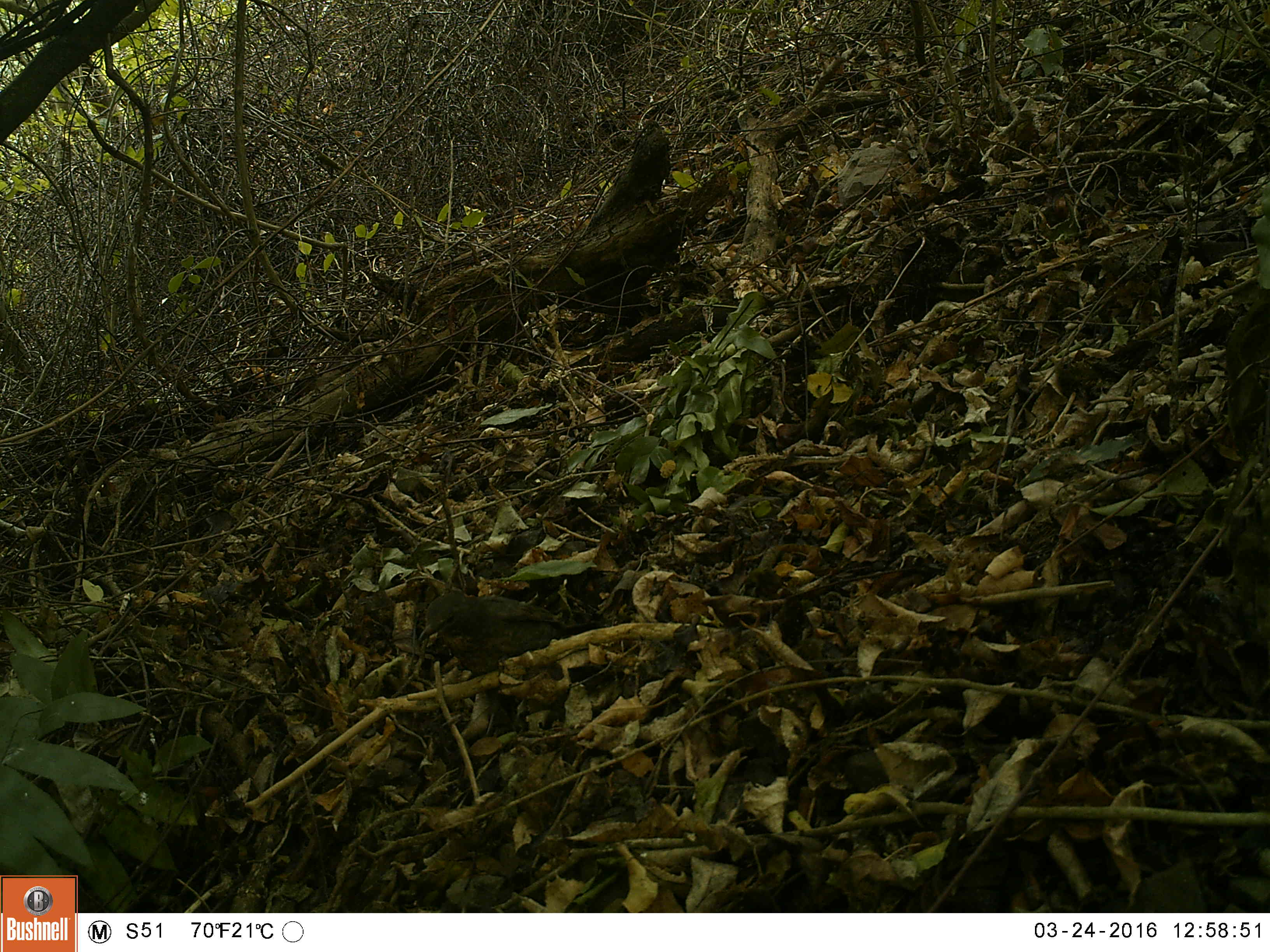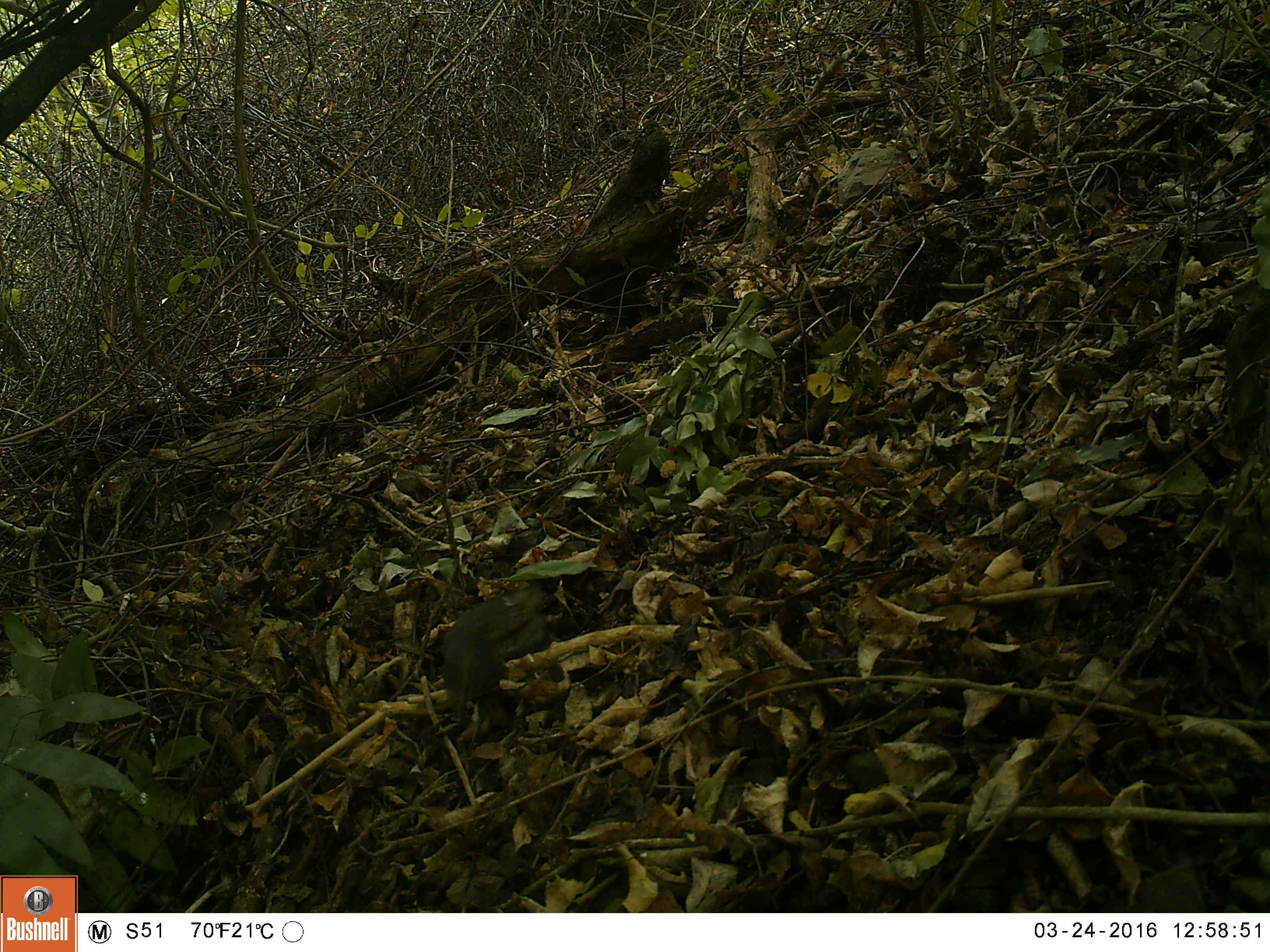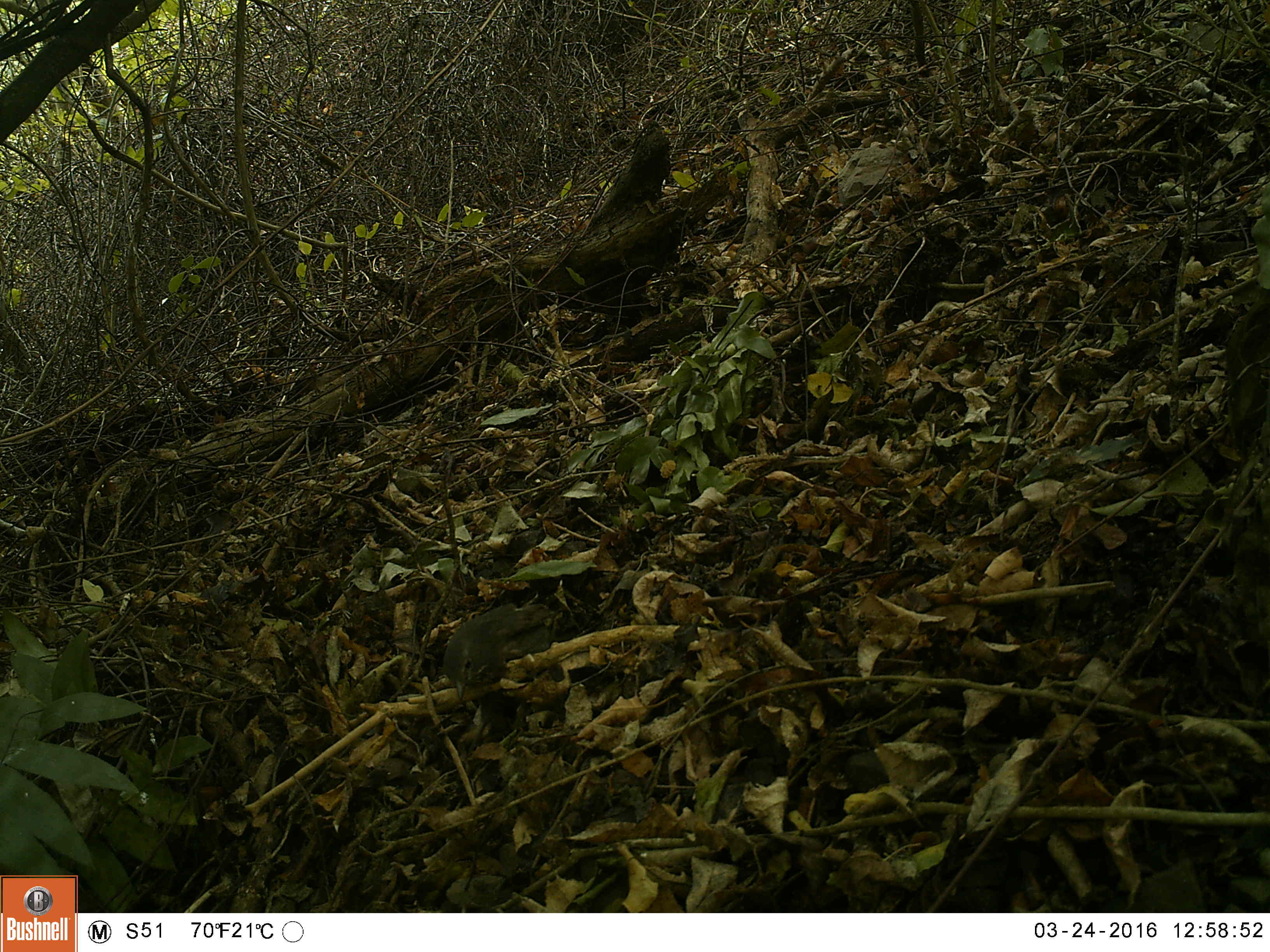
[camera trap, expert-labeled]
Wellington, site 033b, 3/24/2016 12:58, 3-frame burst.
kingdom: Animalia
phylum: Chordata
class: Aves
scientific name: Aves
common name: bird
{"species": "bird (Aves)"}